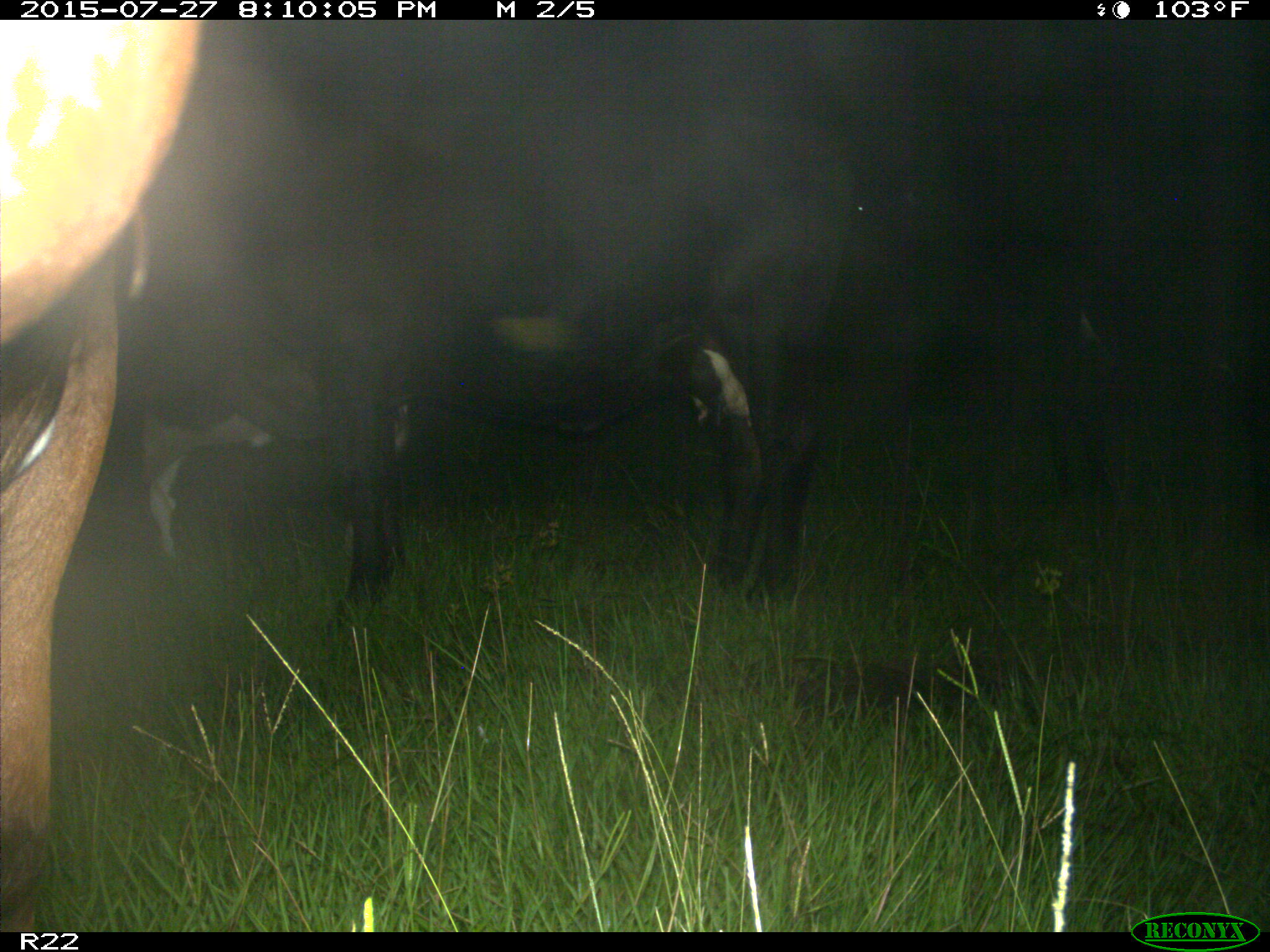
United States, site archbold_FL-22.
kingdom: Animalia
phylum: Chordata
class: Mammalia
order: Artiodactyla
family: Suidae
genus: Sus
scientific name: Sus scrofa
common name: wild boar